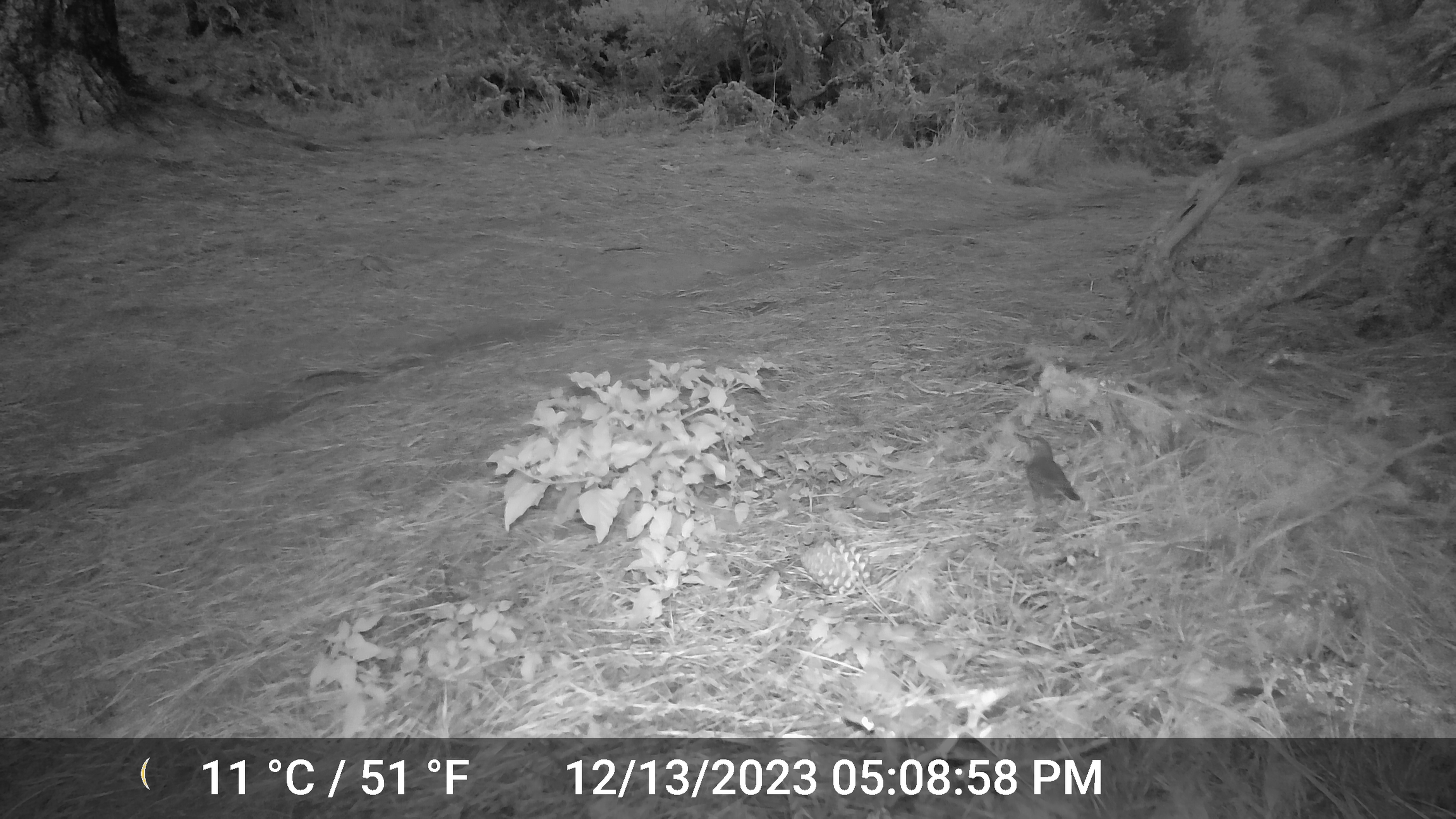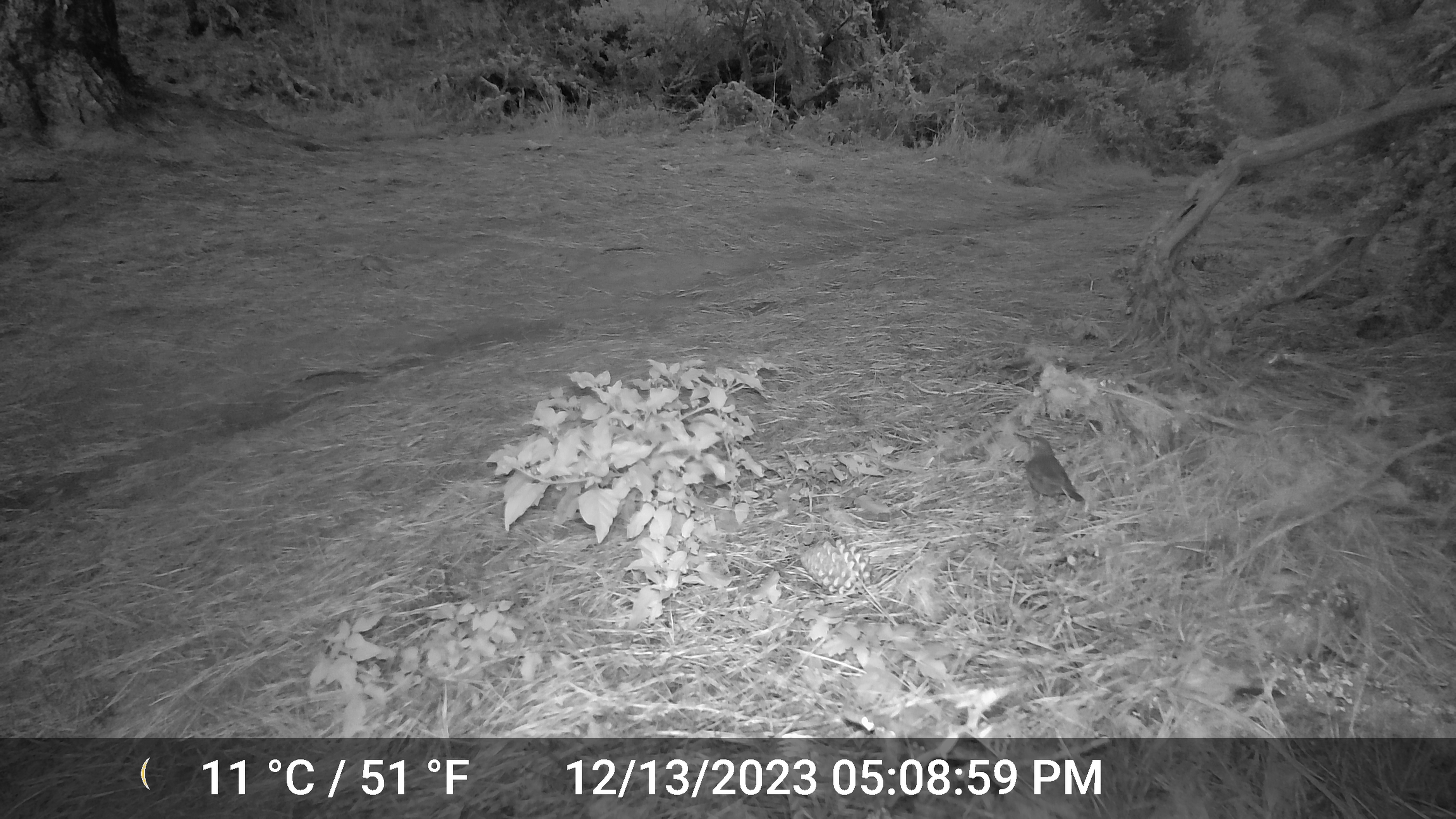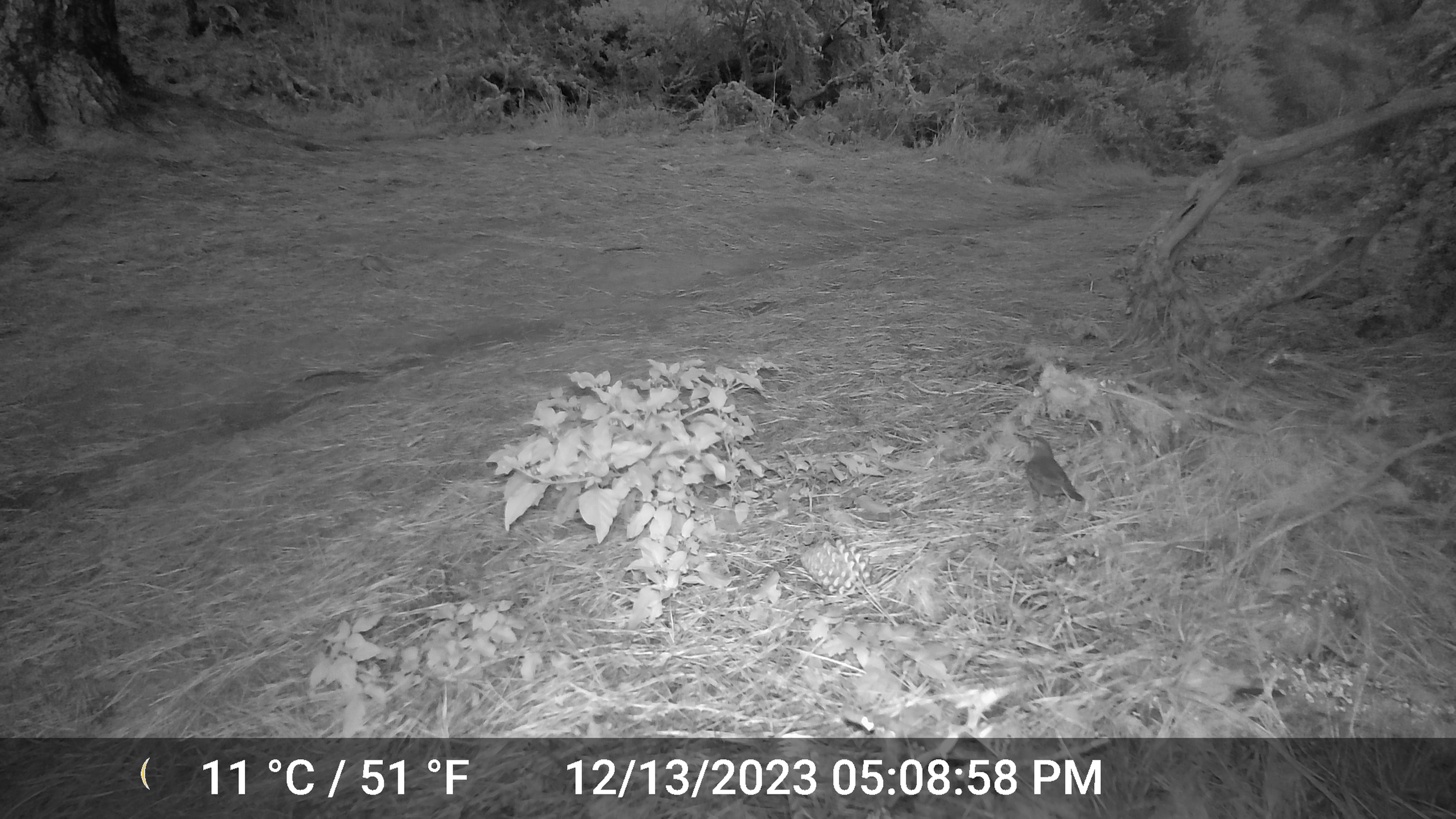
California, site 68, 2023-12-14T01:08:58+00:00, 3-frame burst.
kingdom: Animalia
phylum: Chordata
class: Aves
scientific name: Aves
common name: bird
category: unknown bird